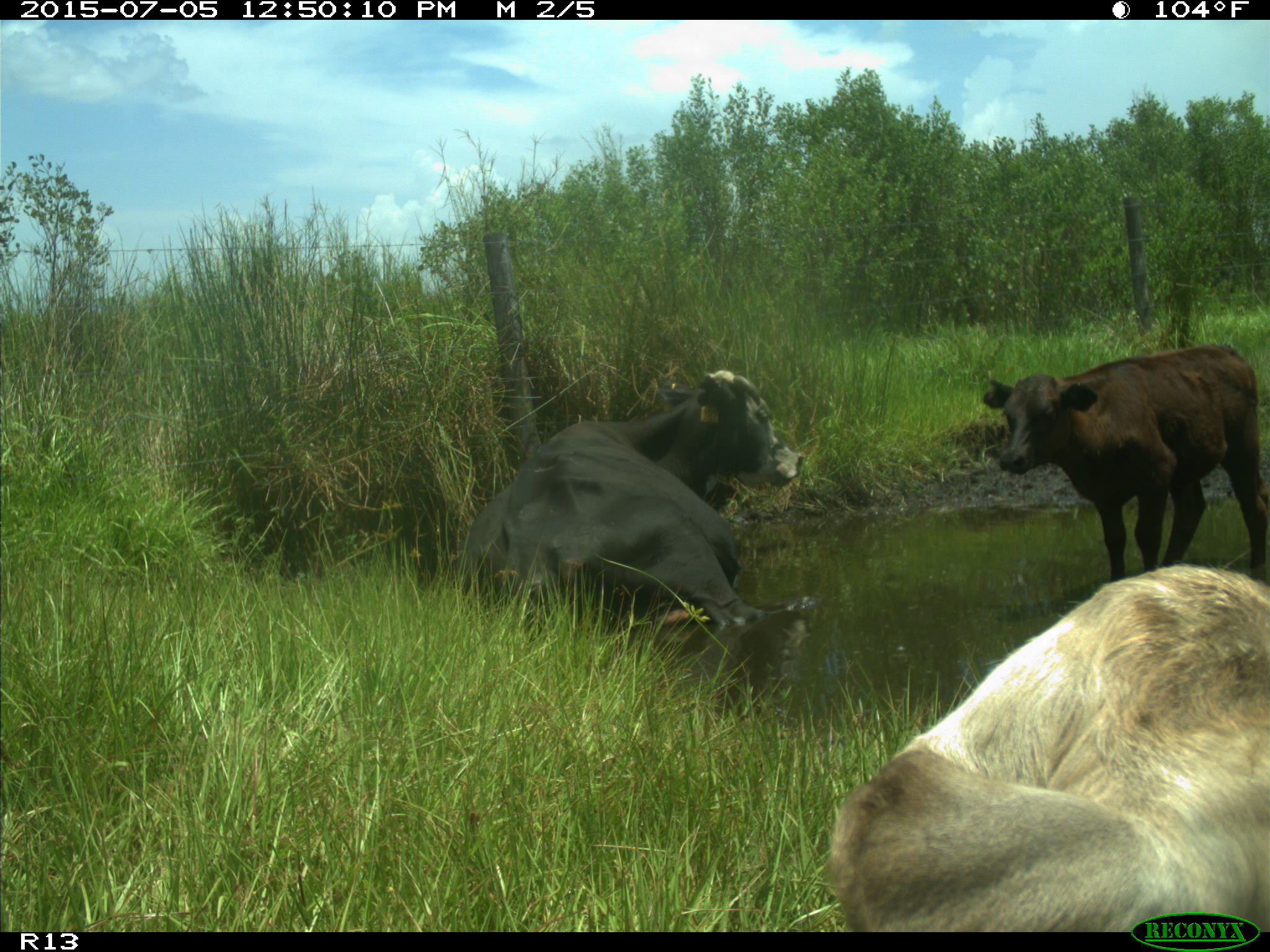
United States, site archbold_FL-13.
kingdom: Animalia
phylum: Chordata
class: Mammalia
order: Artiodactyla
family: Bovidae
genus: Bos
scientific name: Bos taurus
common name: domestic cow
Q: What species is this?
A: Bos taurus (domestic cow).